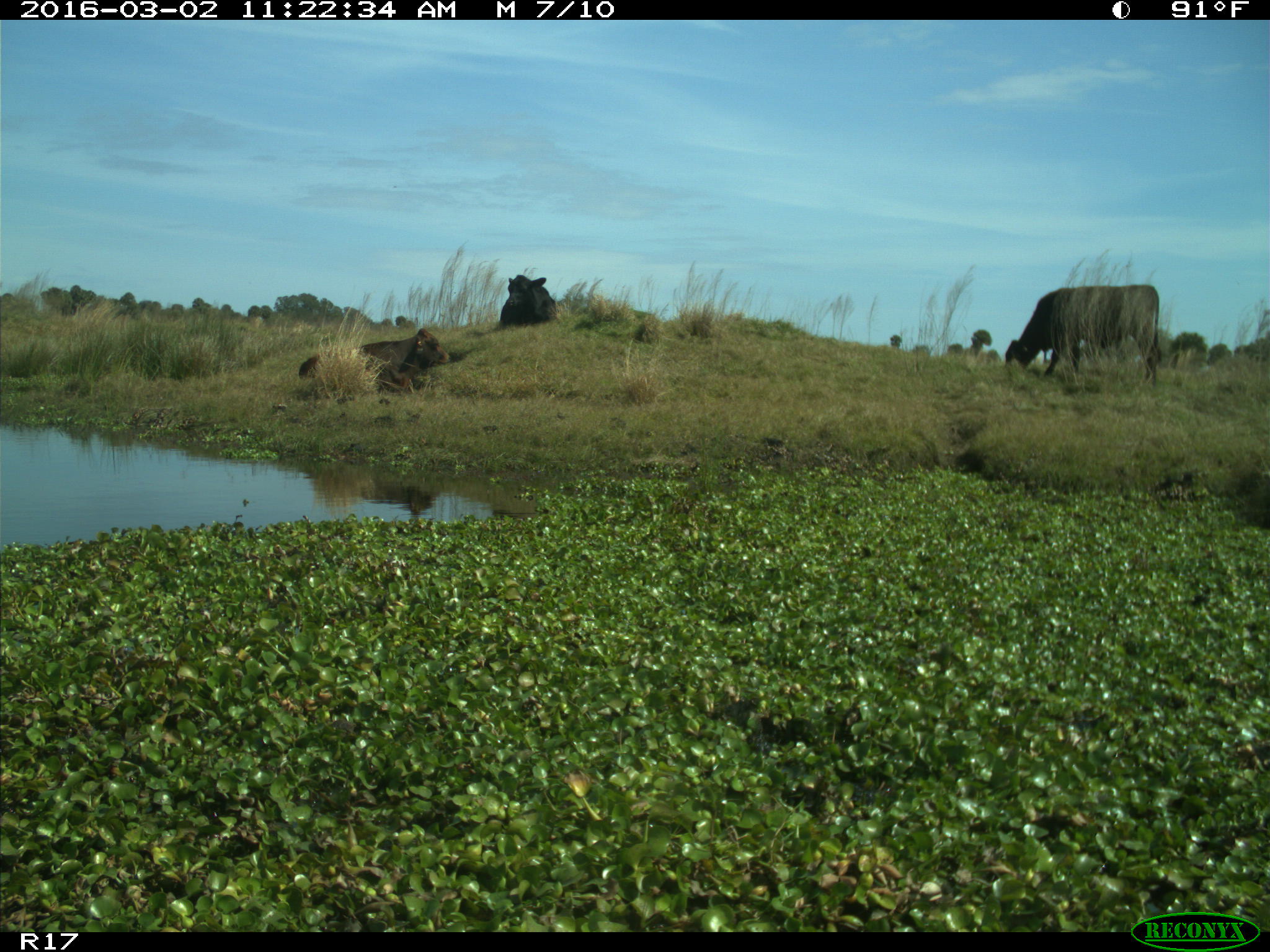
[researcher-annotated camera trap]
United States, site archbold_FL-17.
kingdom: Animalia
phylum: Chordata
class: Mammalia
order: Artiodactyla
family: Bovidae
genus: Bos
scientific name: Bos taurus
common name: domestic cow